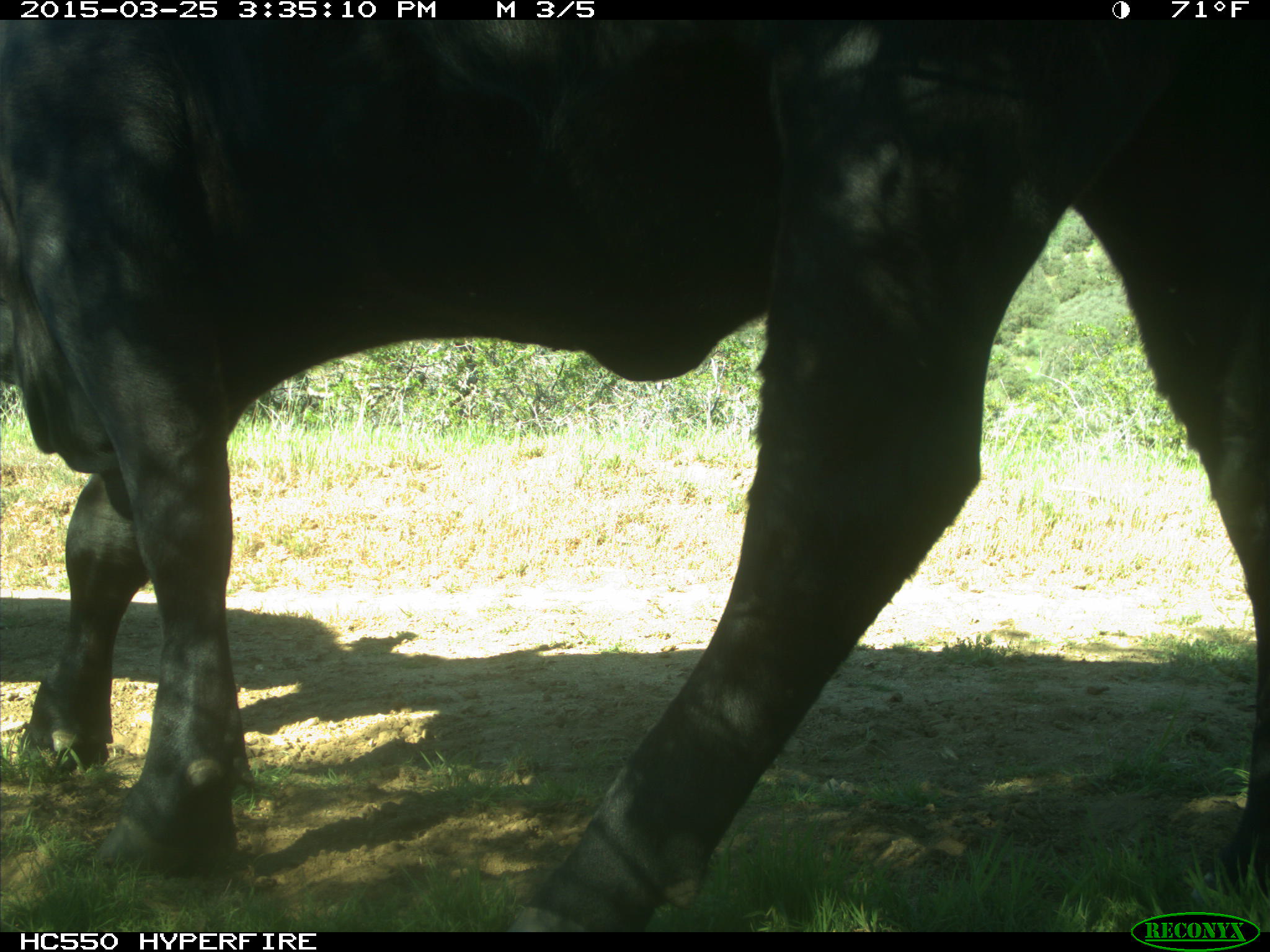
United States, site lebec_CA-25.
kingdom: Animalia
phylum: Chordata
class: Mammalia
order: Artiodactyla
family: Bovidae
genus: Bos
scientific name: Bos taurus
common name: domestic cow